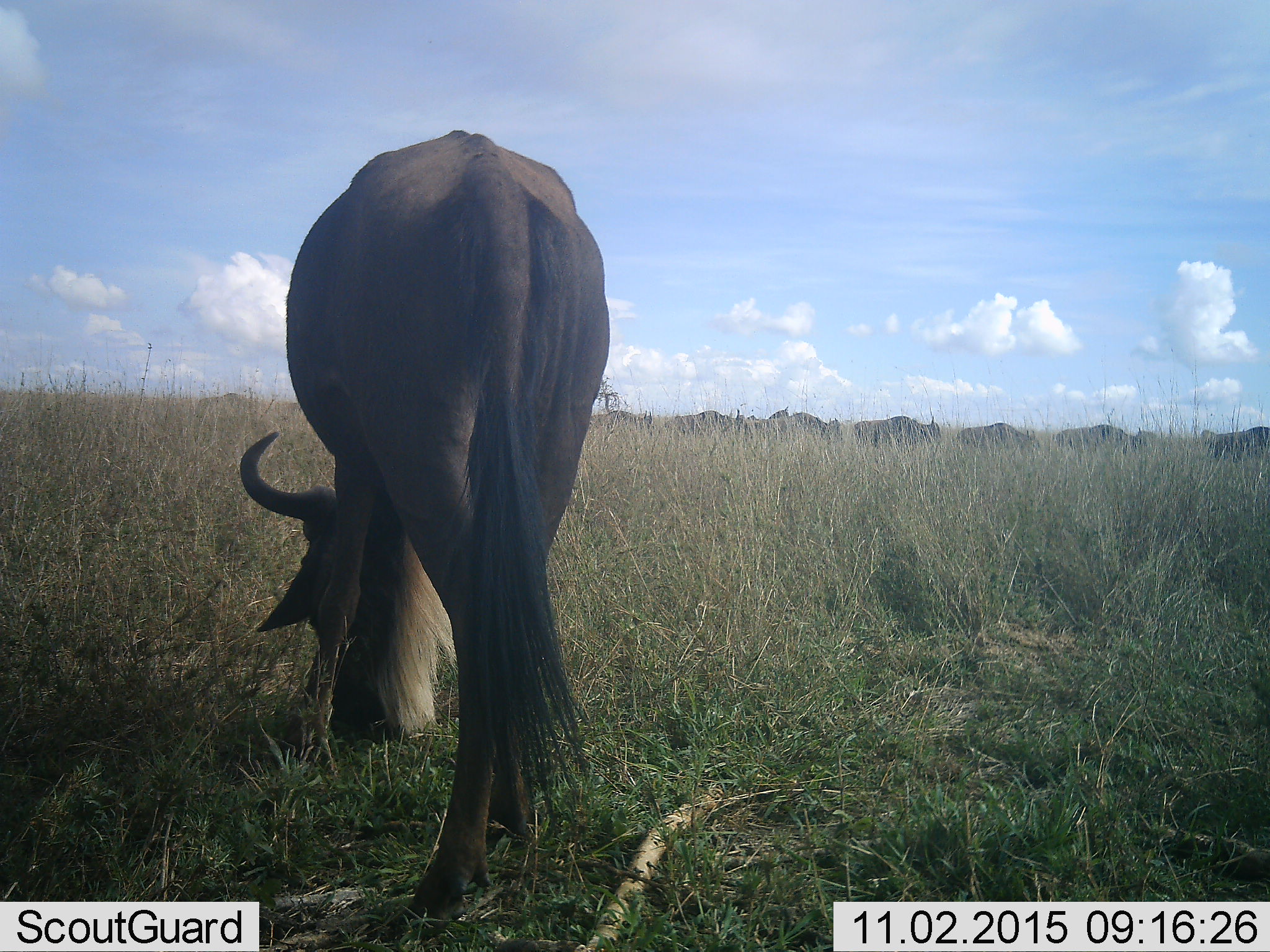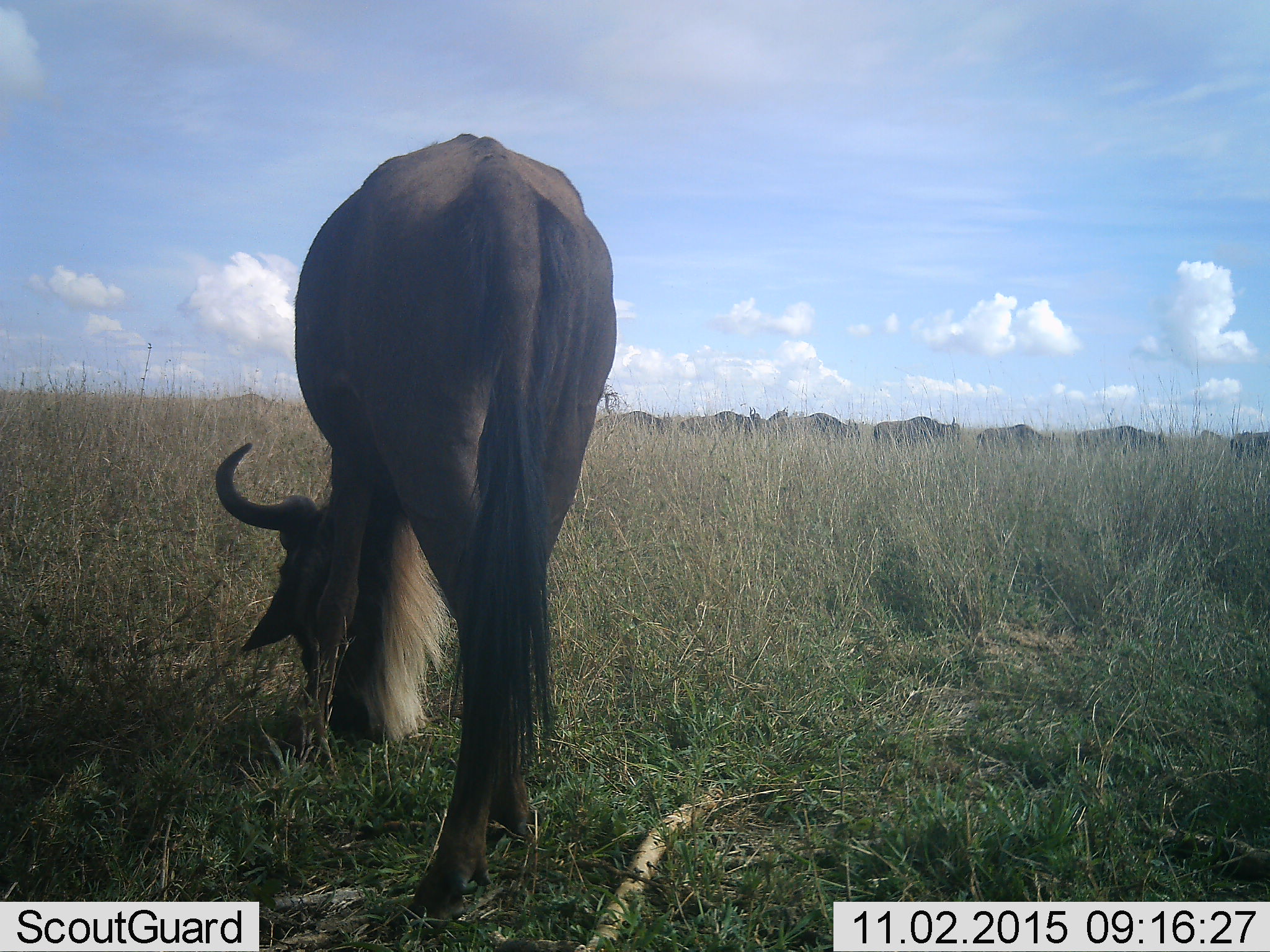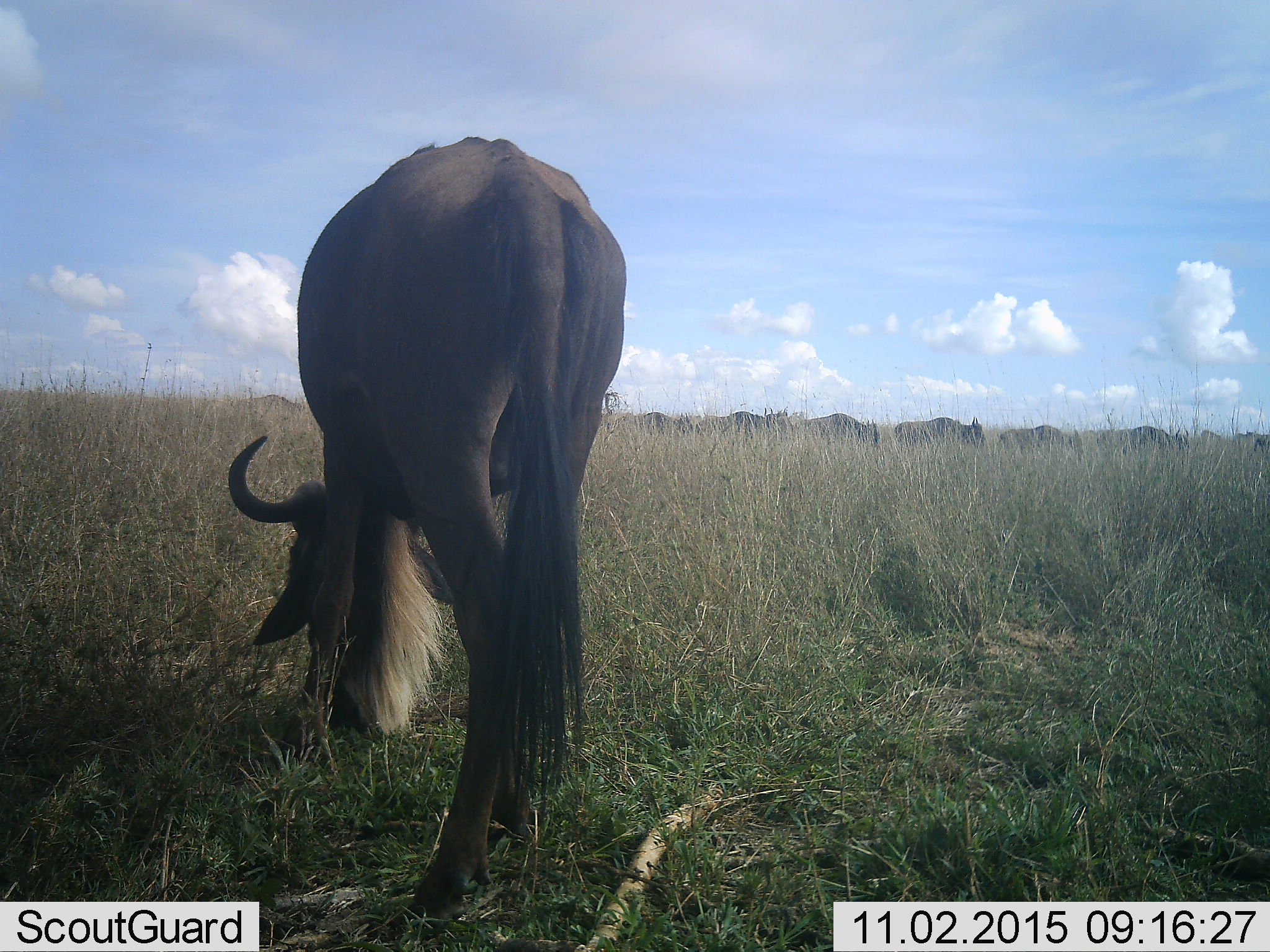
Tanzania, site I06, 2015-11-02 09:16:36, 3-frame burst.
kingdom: Animalia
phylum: Chordata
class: Mammalia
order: Artiodactyla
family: Bovidae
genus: Connochaetes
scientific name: Connochaetes taurinus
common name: blue wildebeest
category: wildebeest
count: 9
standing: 0%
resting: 0%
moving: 44%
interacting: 0%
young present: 0%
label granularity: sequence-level